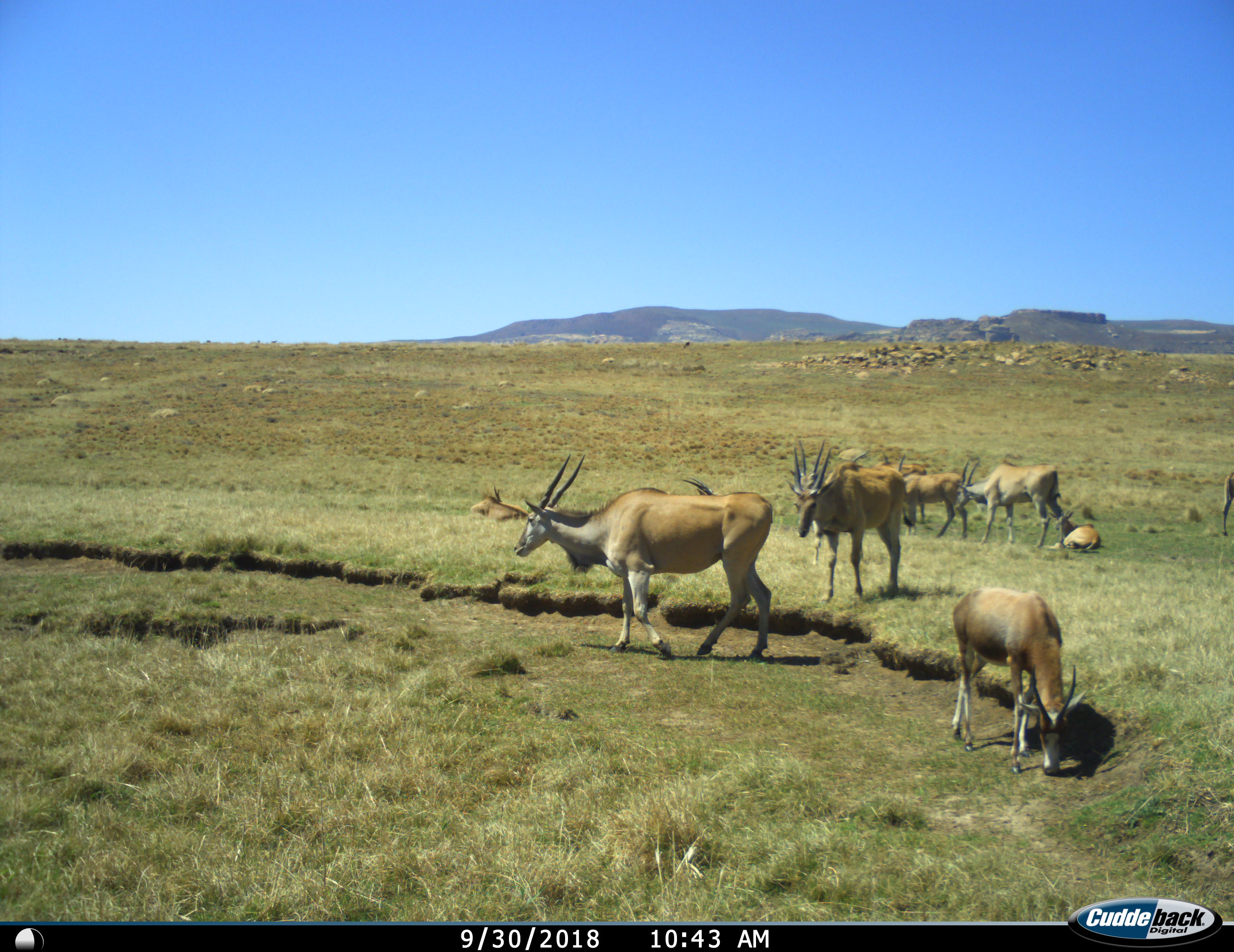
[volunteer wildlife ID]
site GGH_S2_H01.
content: unidentified animal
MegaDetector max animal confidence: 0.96